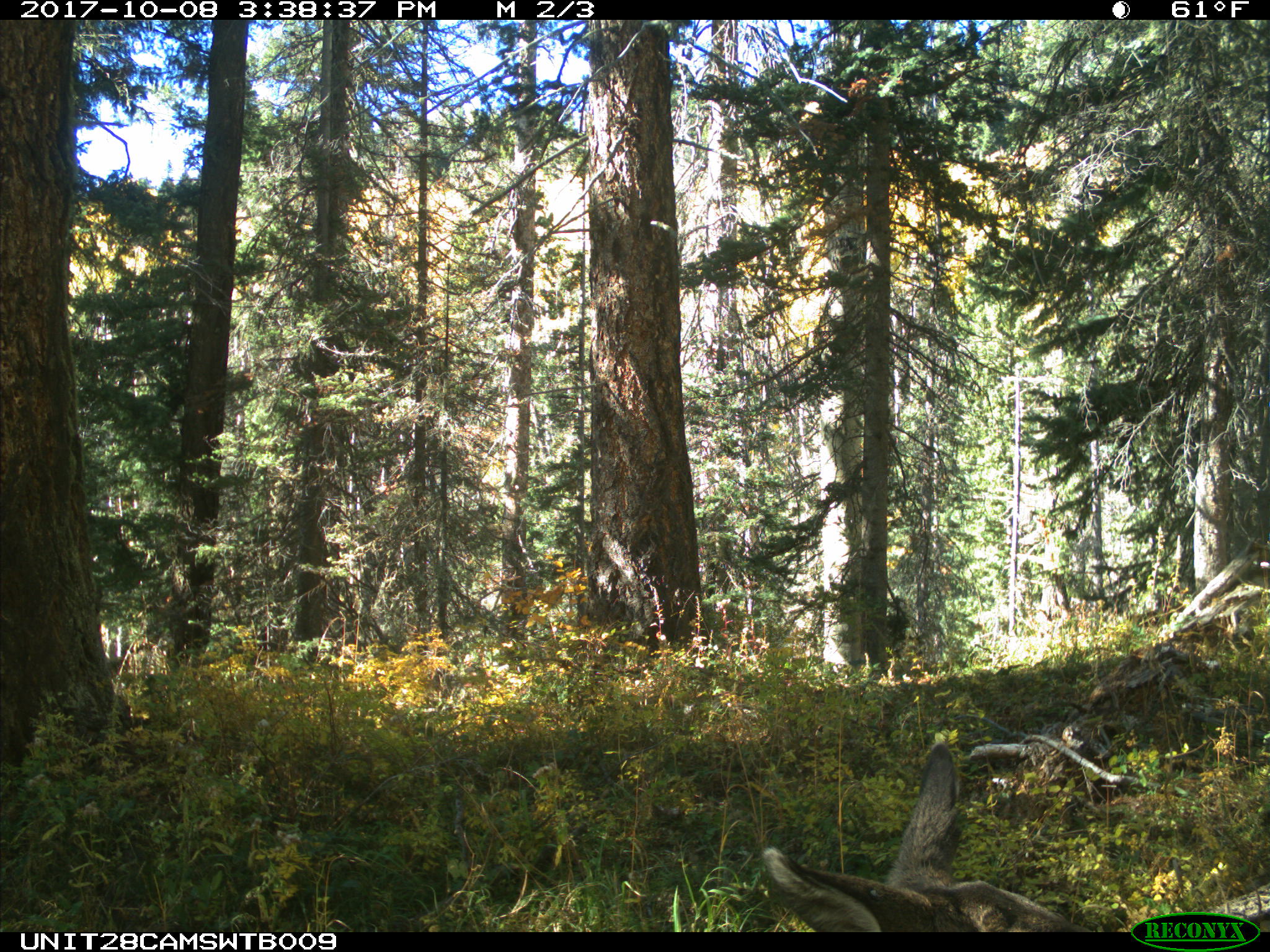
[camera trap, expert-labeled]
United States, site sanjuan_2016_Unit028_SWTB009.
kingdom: Animalia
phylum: Chordata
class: Mammalia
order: Artiodactyla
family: Cervidae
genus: Odocoileus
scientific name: Odocoileus hemionus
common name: mule deer